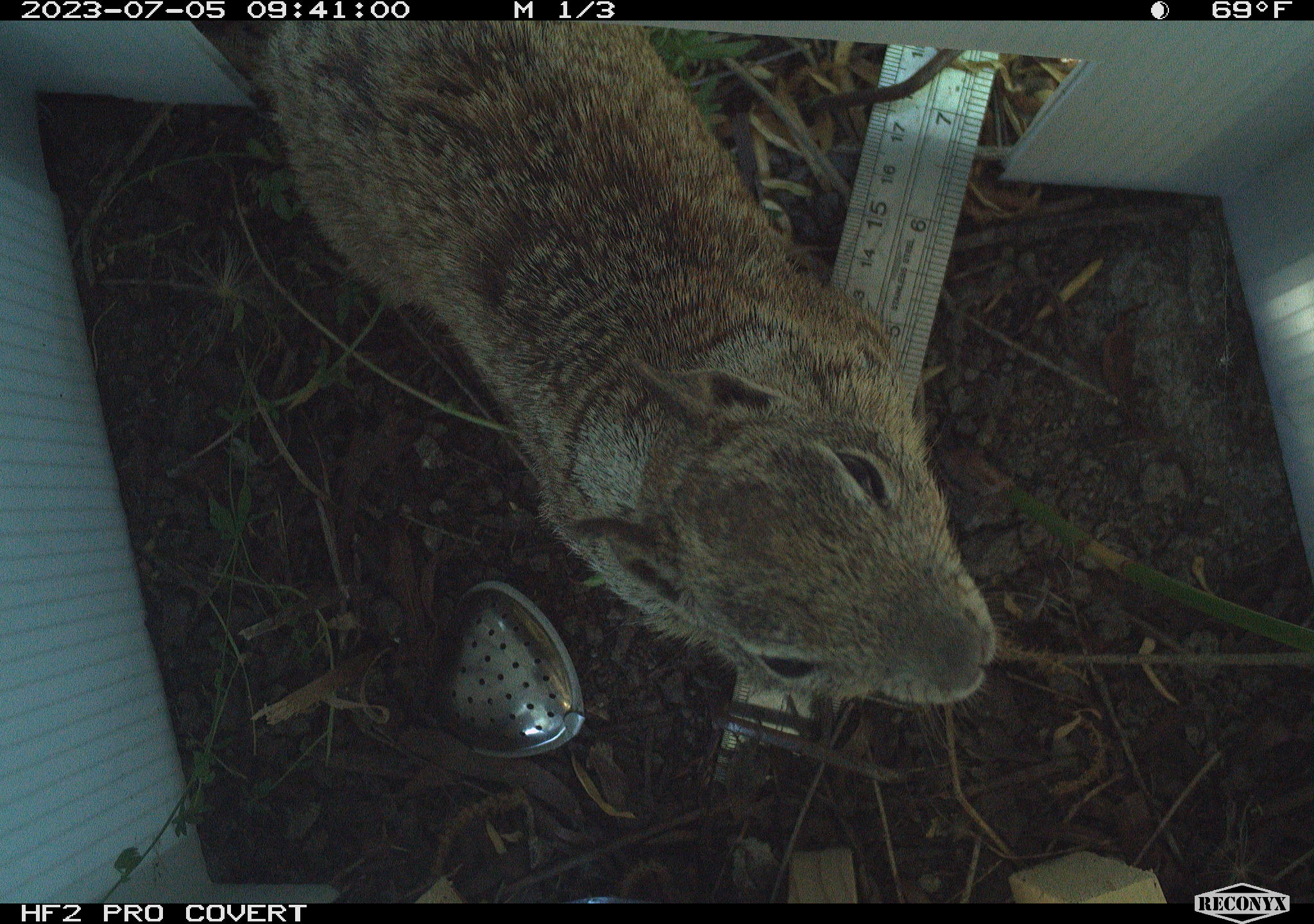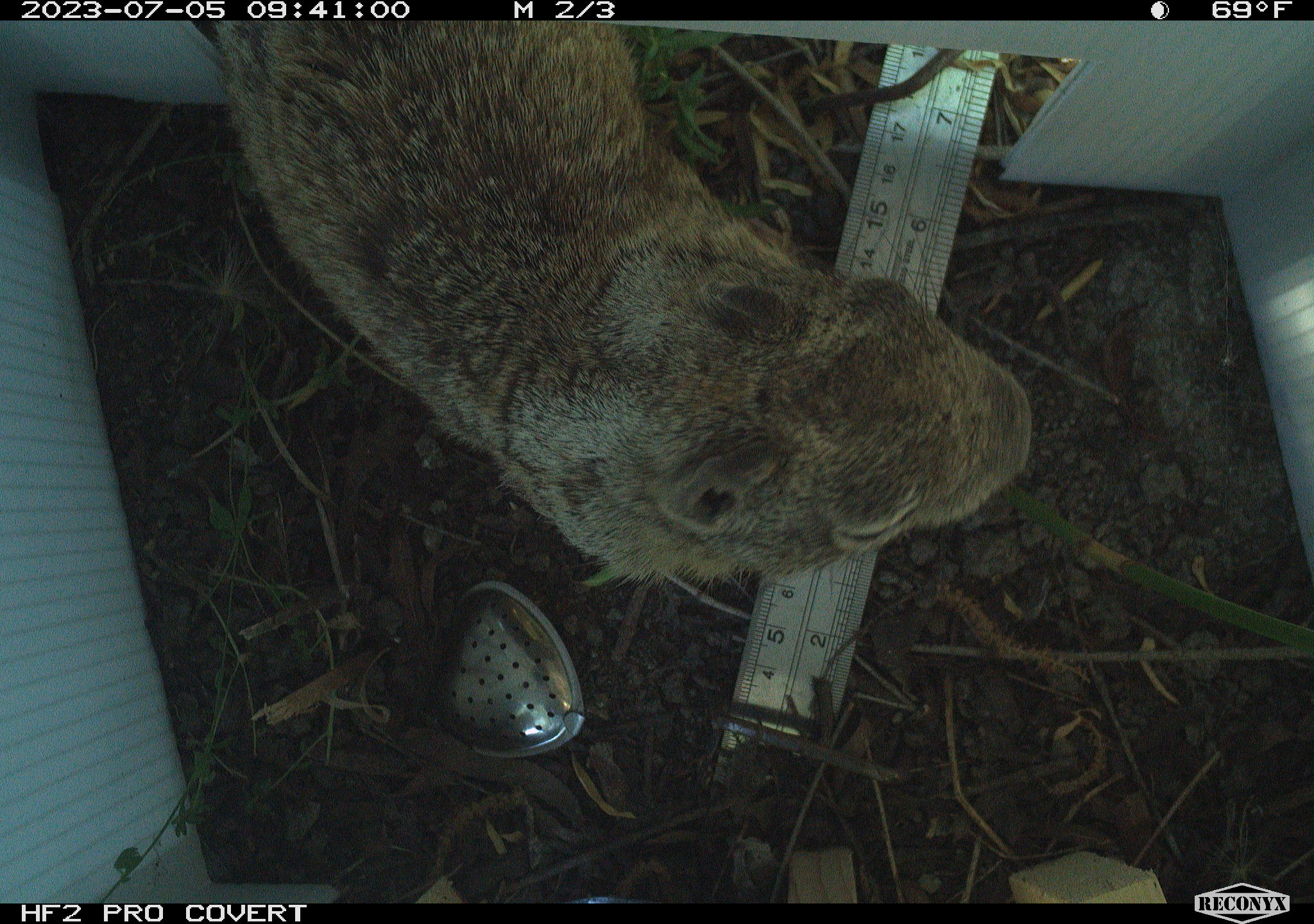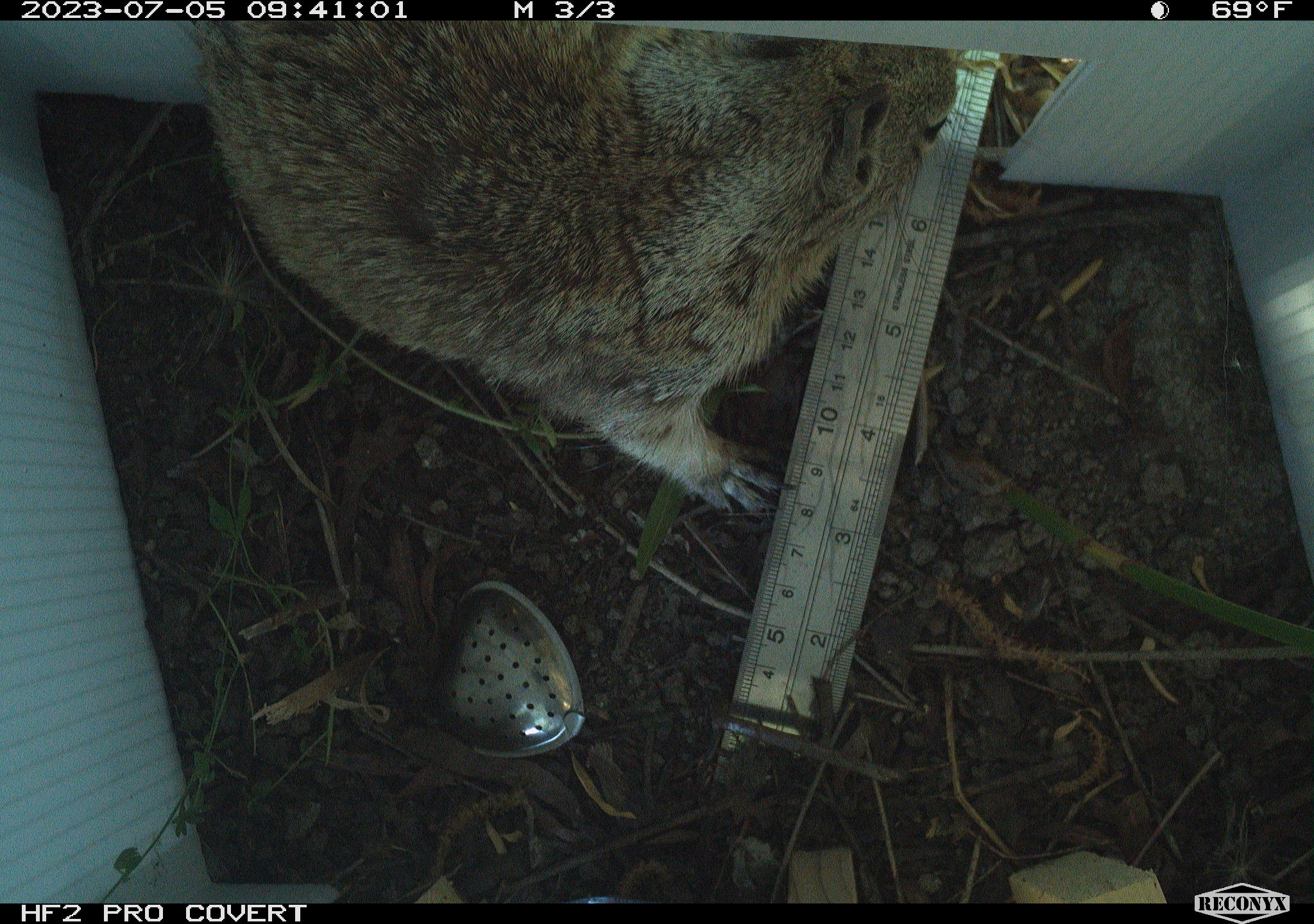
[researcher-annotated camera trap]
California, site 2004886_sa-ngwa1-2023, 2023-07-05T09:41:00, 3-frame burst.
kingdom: Animalia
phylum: Chordata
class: Mammalia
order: Rodentia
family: Sciuridae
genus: Otospermophilus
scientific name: Otospermophilus beecheyi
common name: california ground squirrel